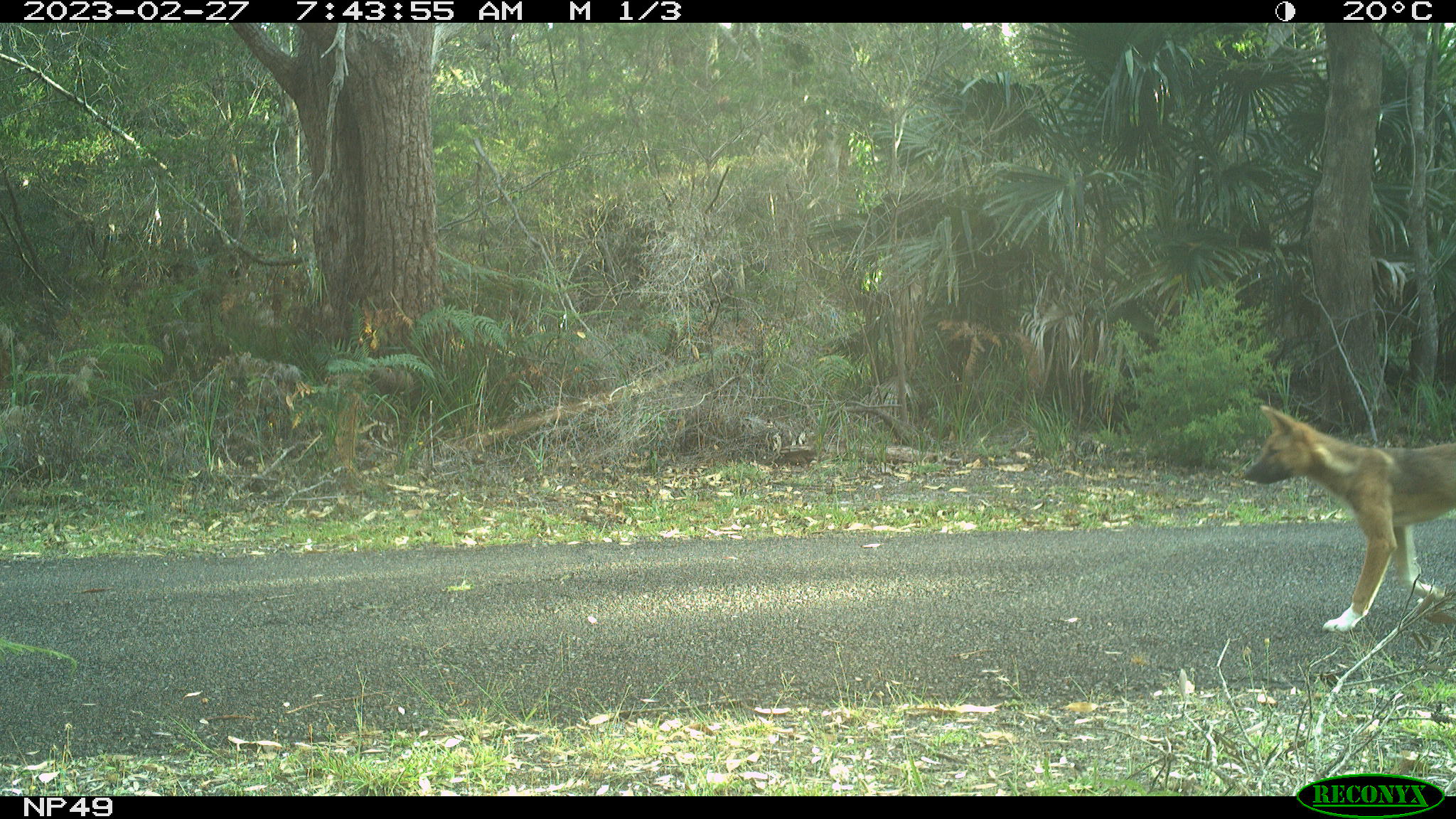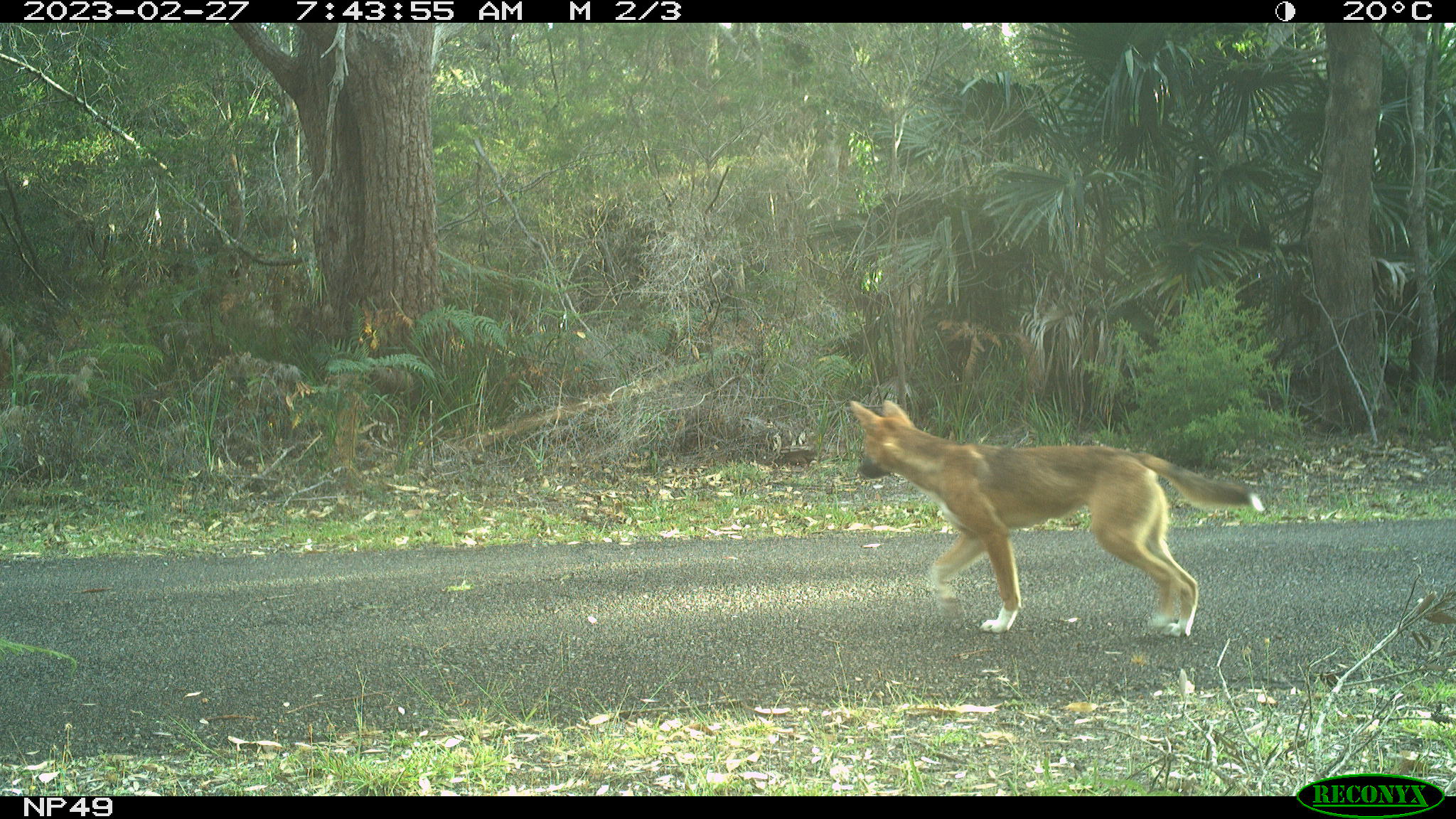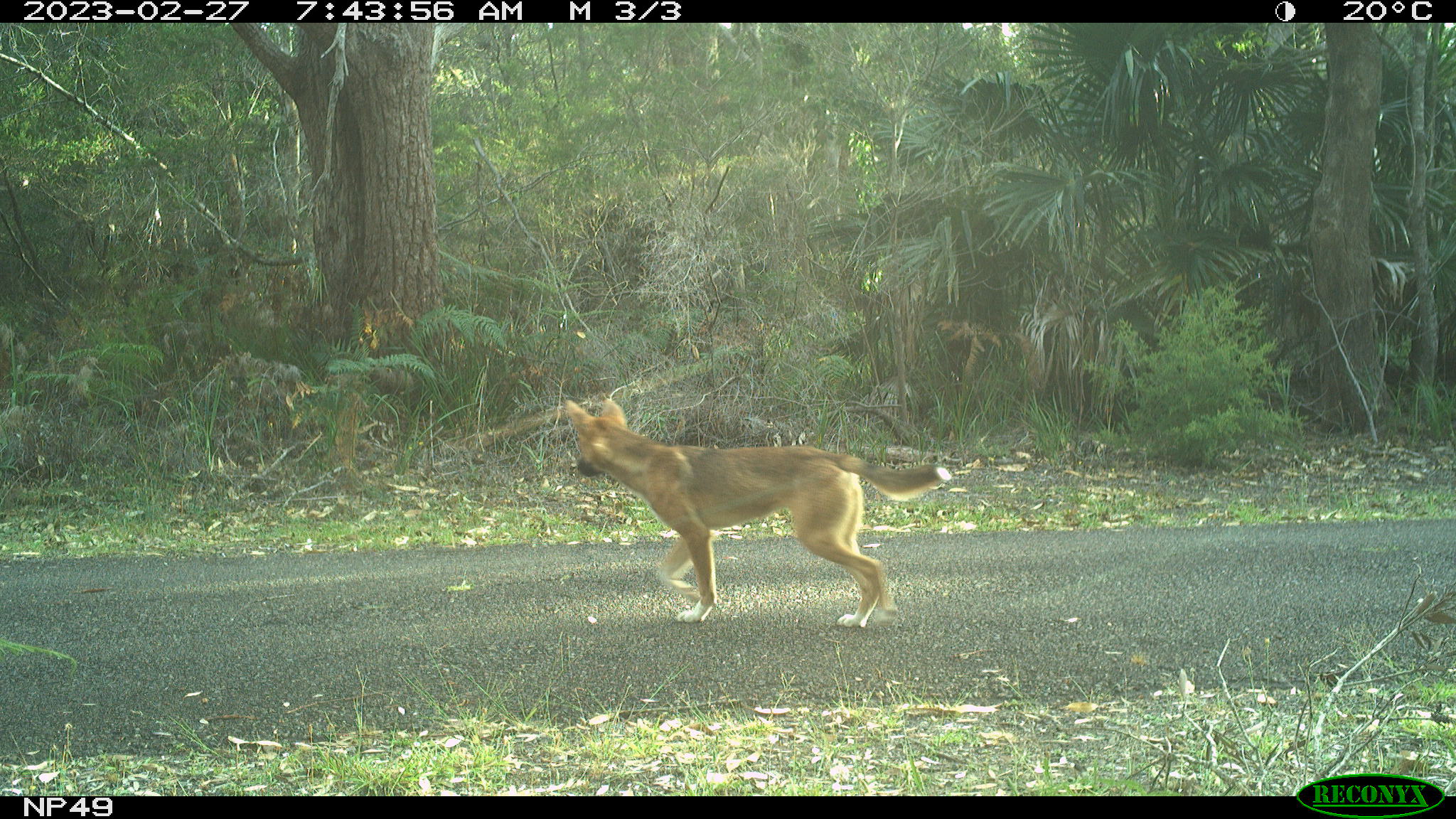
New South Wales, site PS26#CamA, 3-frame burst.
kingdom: Animalia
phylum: Chordata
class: Mammalia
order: Carnivora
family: Canidae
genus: Canis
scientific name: Canis familiaris dingo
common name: dingo